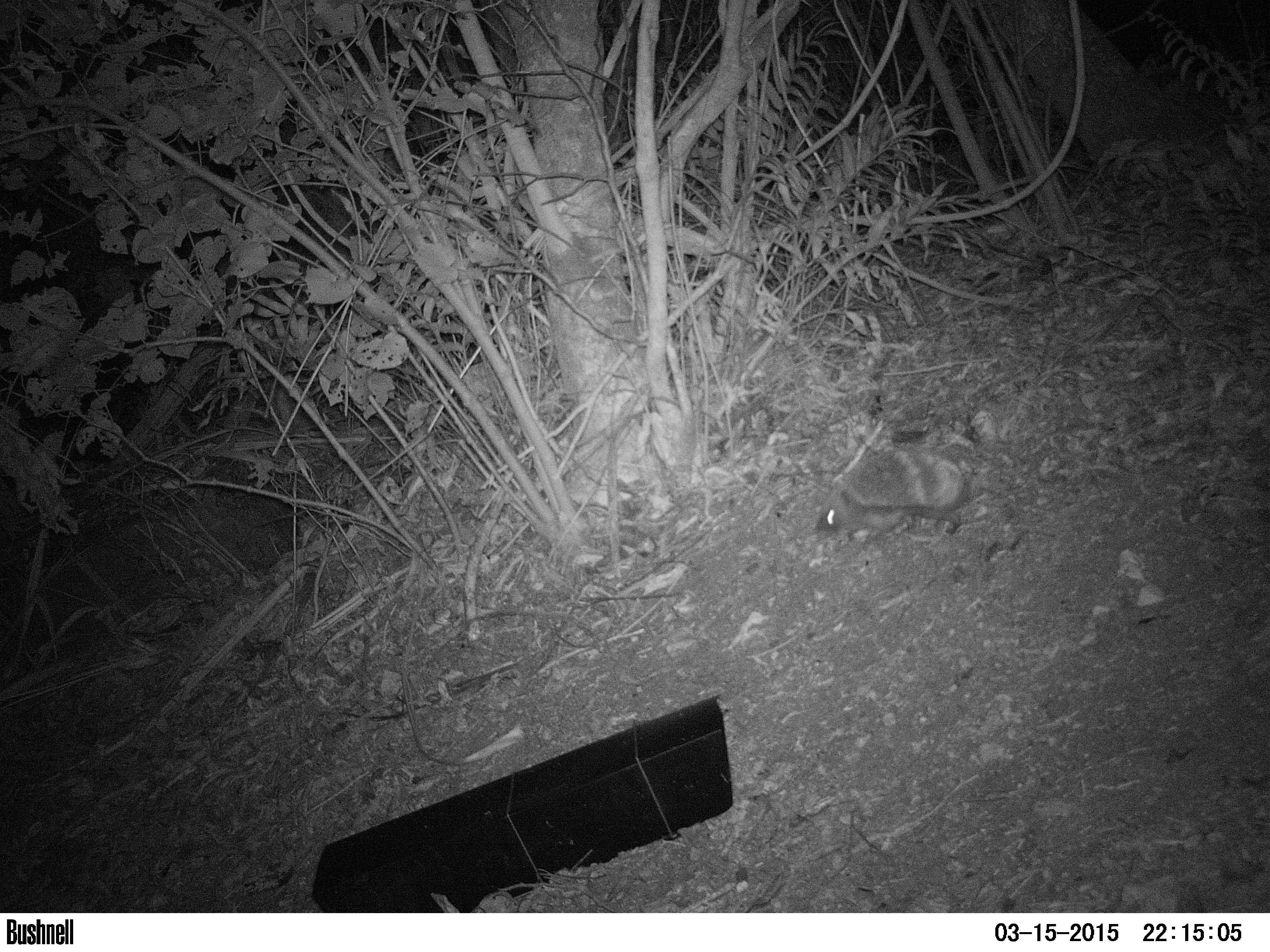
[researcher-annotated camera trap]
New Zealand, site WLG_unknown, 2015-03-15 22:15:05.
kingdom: Animalia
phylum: Chordata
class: Mammalia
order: Eulipotyphla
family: Erinaceidae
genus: Erinaceus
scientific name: Erinaceus europaeus europaeus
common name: european hedgehog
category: hedgehog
Hedgehog (european hedgehog) (Erinaceus europaeus europaeus).